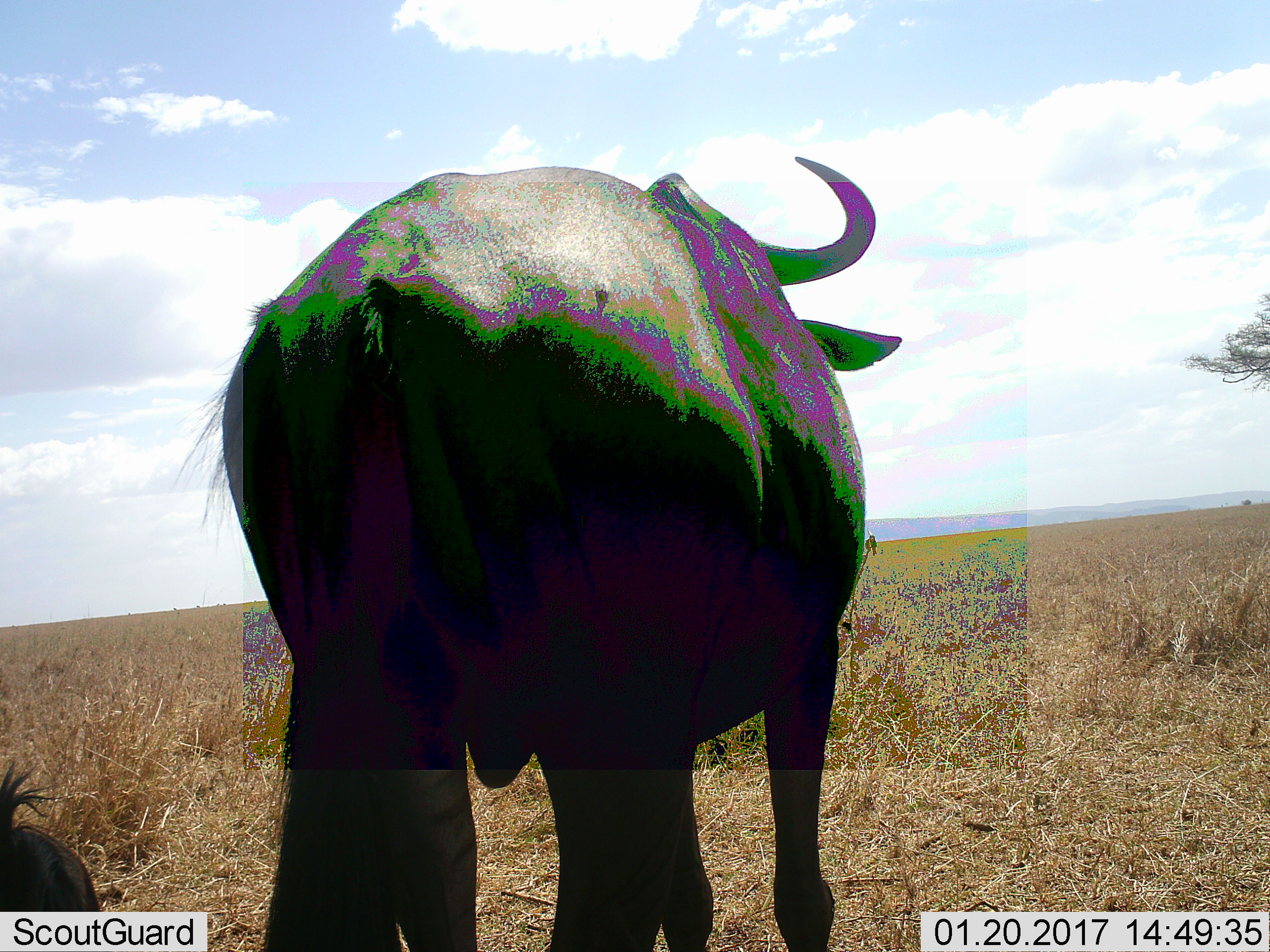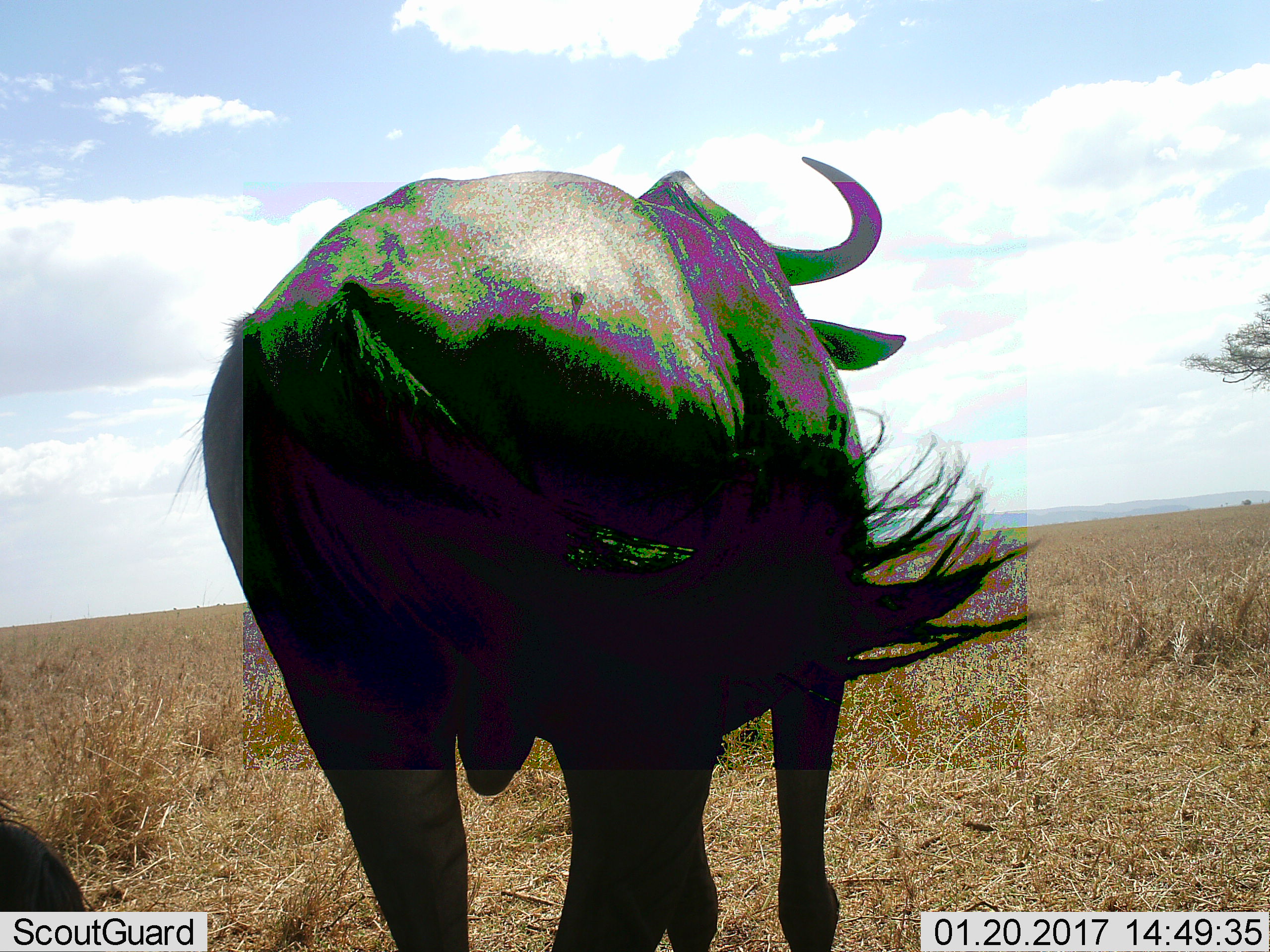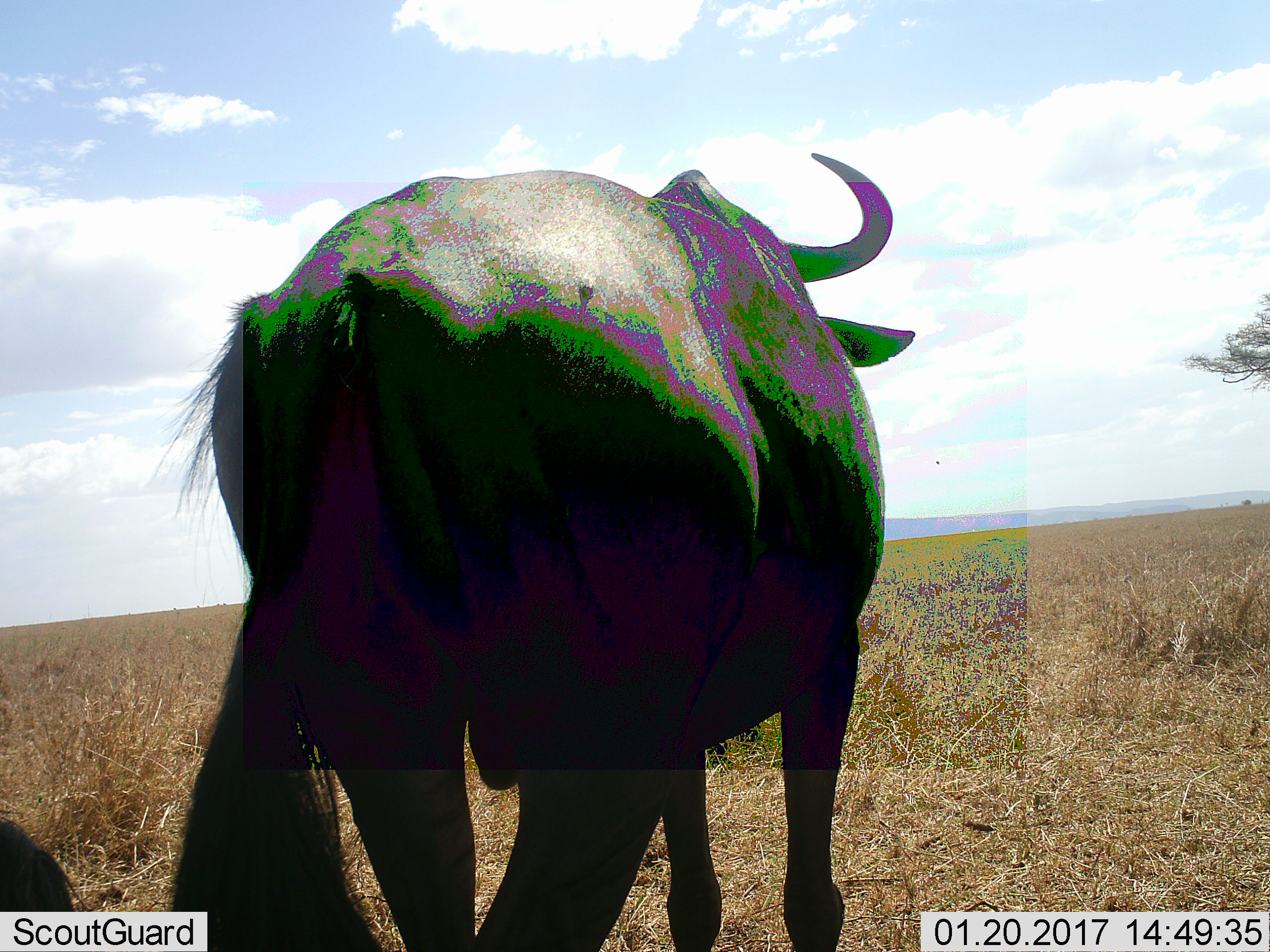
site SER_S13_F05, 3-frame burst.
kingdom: Animalia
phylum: Chordata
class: Mammalia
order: Artiodactyla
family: Bovidae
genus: Connochaetes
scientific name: Connochaetes taurinus taurinus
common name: blue wildebeest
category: wildebeestblue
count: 2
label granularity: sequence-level